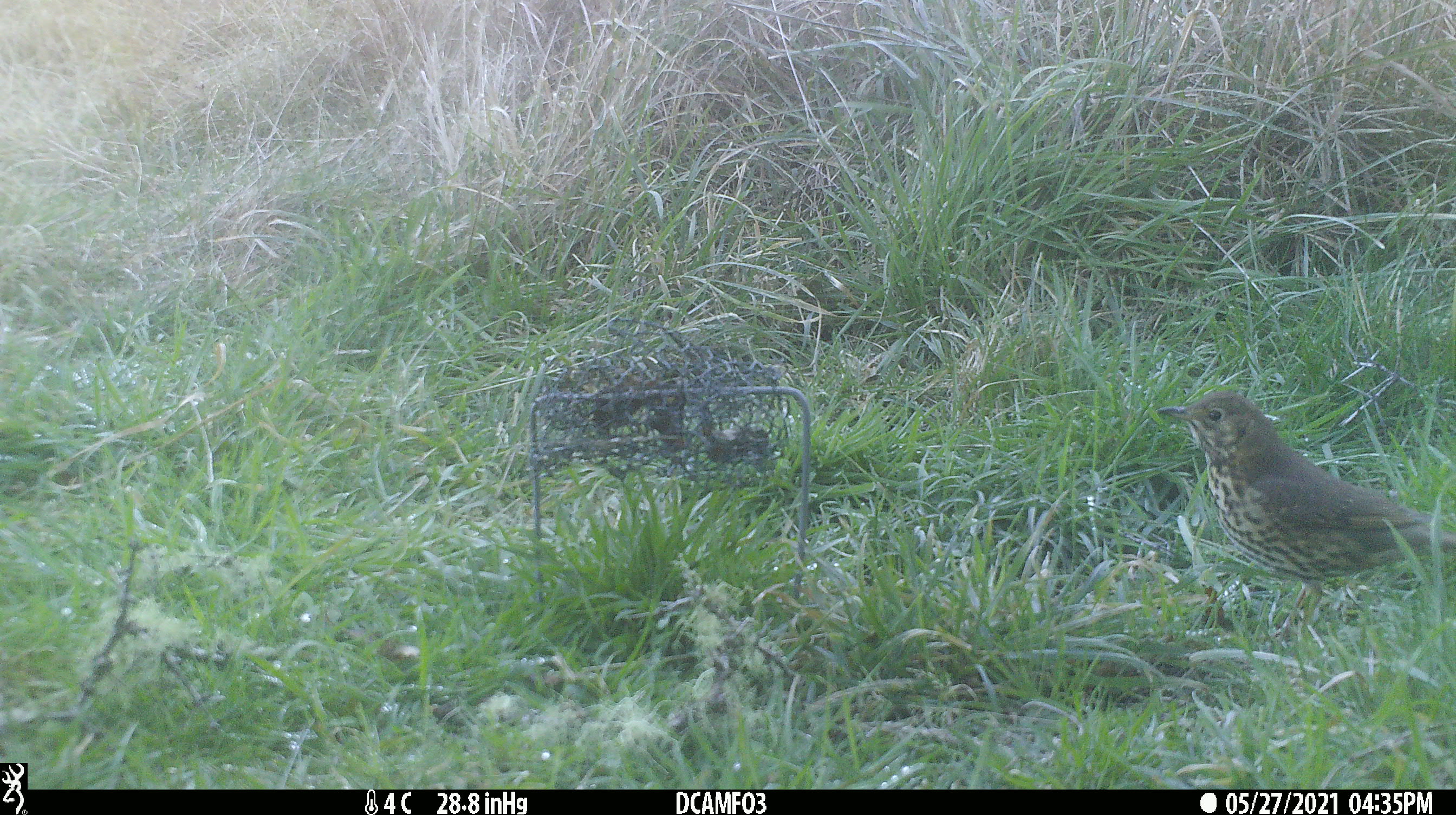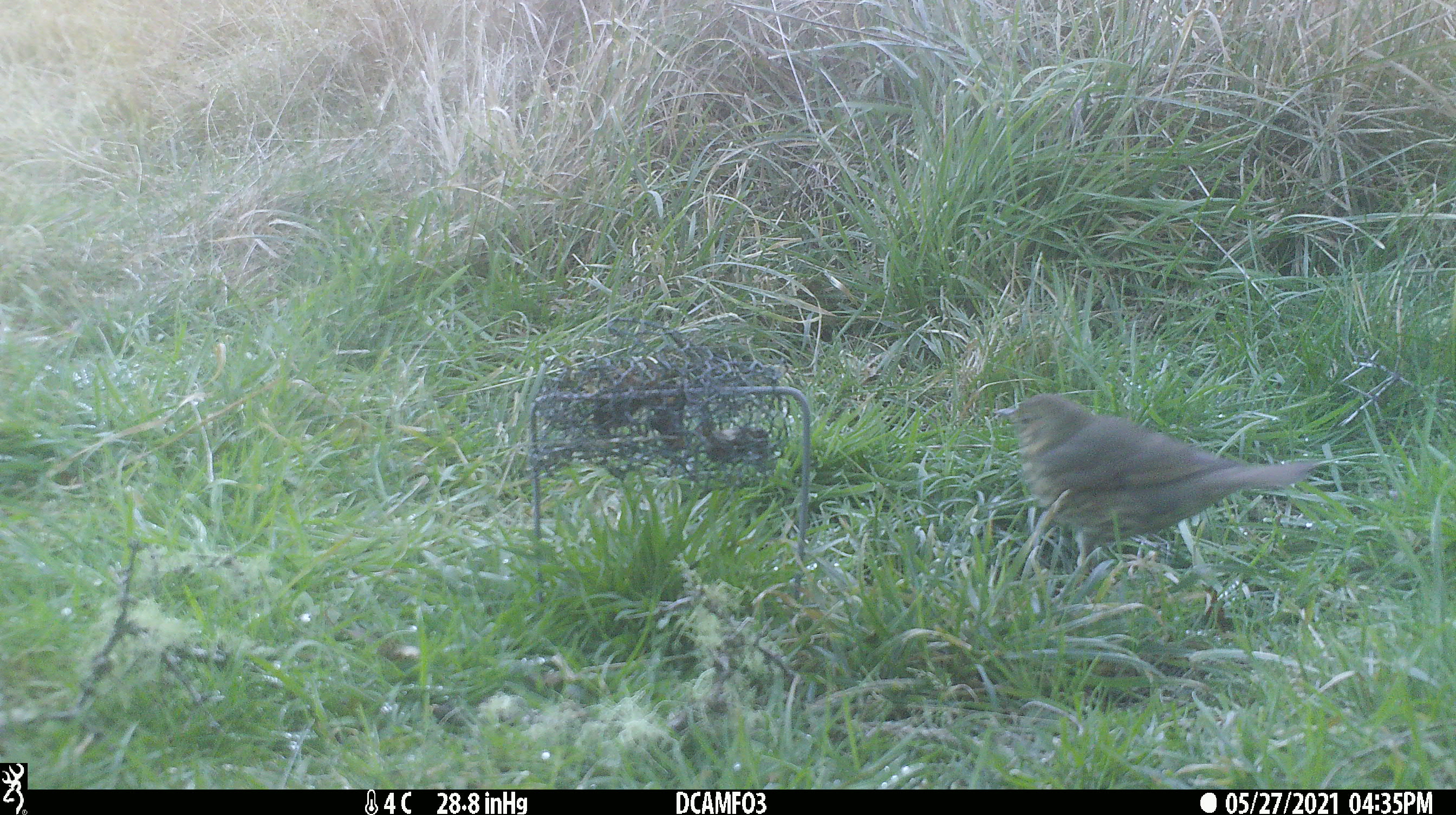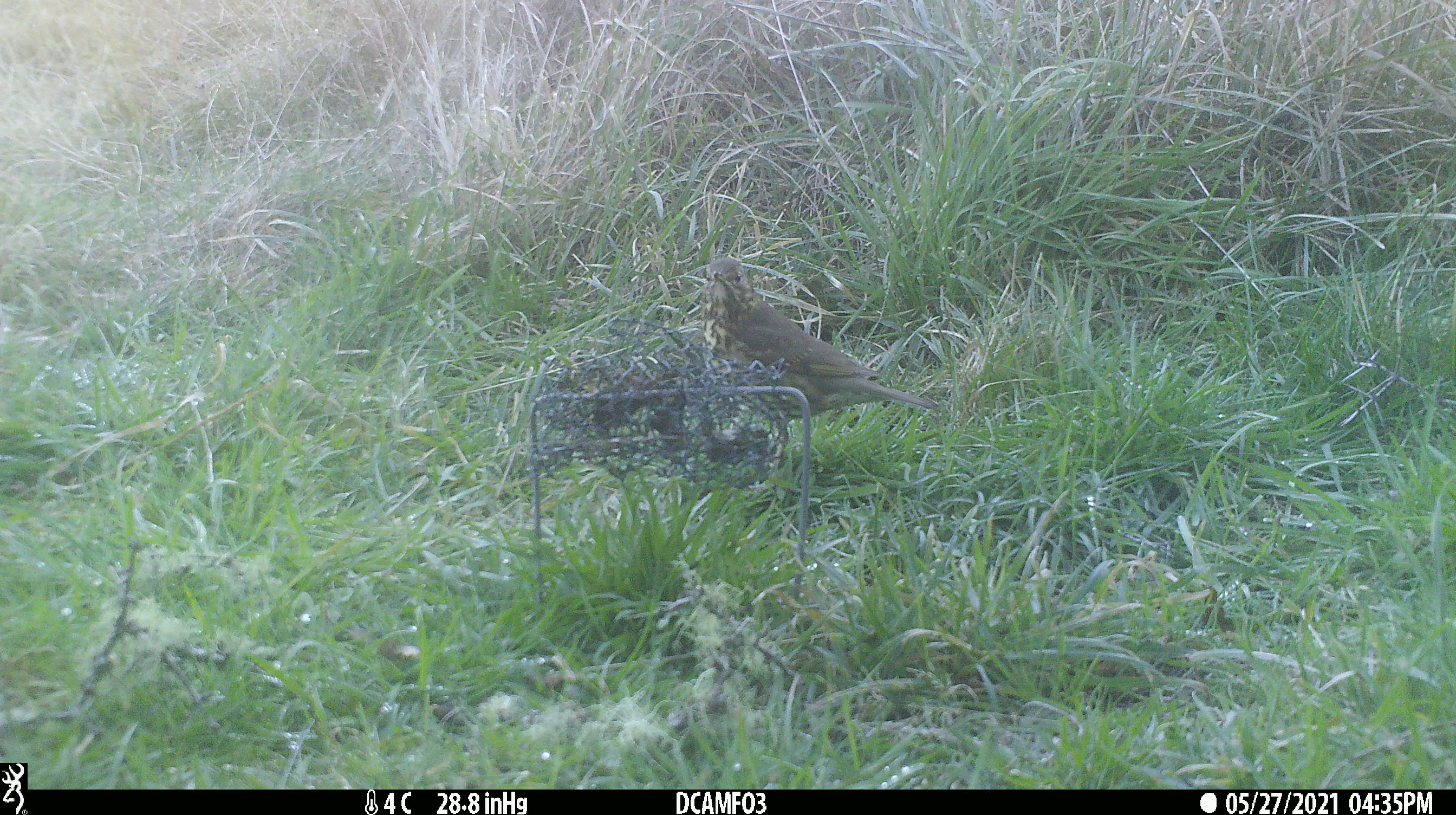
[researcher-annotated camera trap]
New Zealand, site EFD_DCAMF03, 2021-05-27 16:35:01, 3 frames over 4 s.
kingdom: Animalia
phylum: Chordata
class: Aves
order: Passeriformes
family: Turdidae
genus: Turdus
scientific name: Turdus philomelos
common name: song thrush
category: thrush